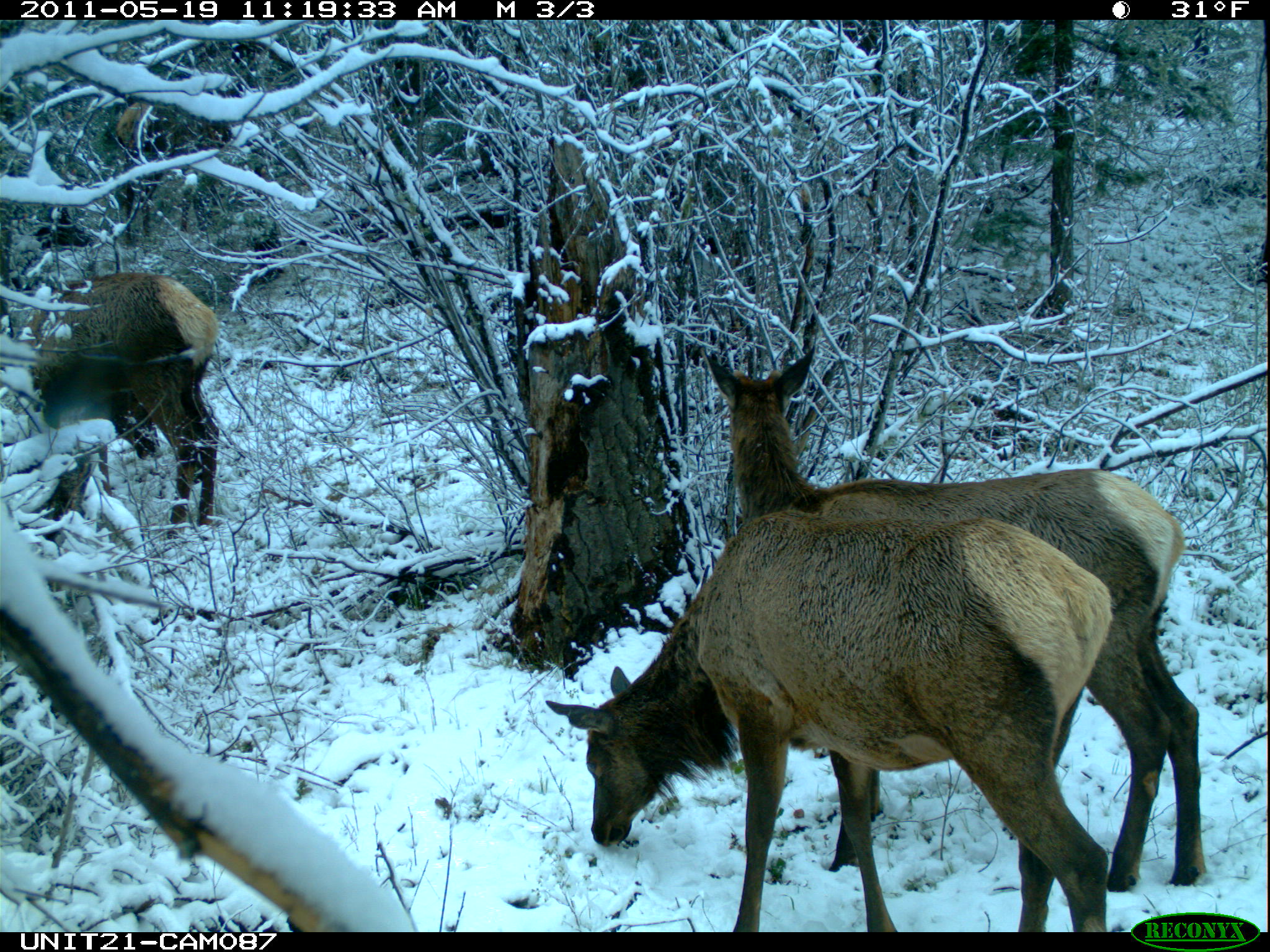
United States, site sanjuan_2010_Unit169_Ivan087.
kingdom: Animalia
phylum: Chordata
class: Mammalia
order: Artiodactyla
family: Cervidae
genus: Cervus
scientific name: Cervus elaphus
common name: red deer